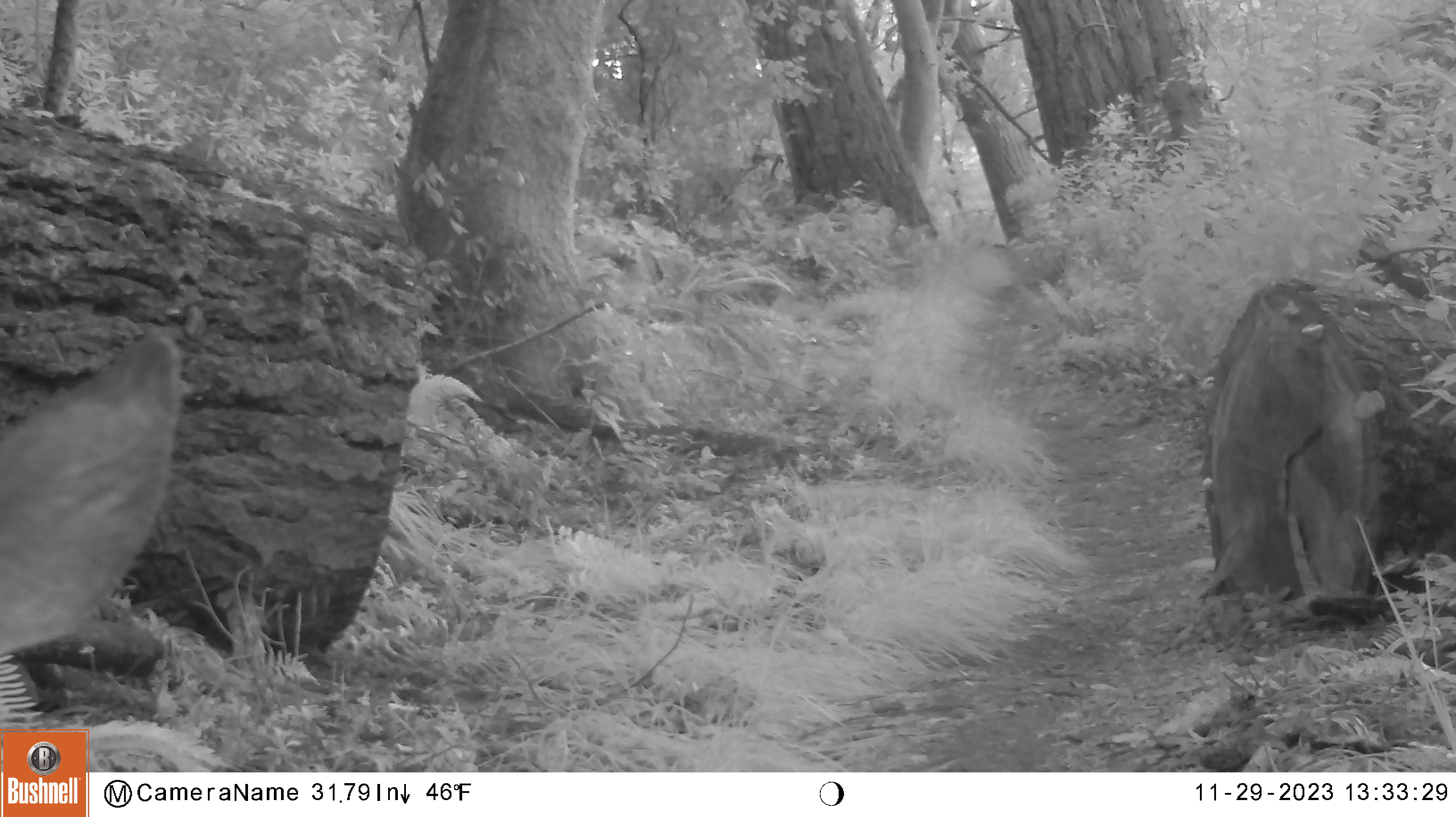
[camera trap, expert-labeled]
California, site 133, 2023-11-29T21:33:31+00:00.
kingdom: Animalia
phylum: Chordata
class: Mammalia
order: Artiodactyla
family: Cervidae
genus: Odocoileus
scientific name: Odocoileus hemionus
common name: mule deer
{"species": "mule deer (Odocoileus hemionus)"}